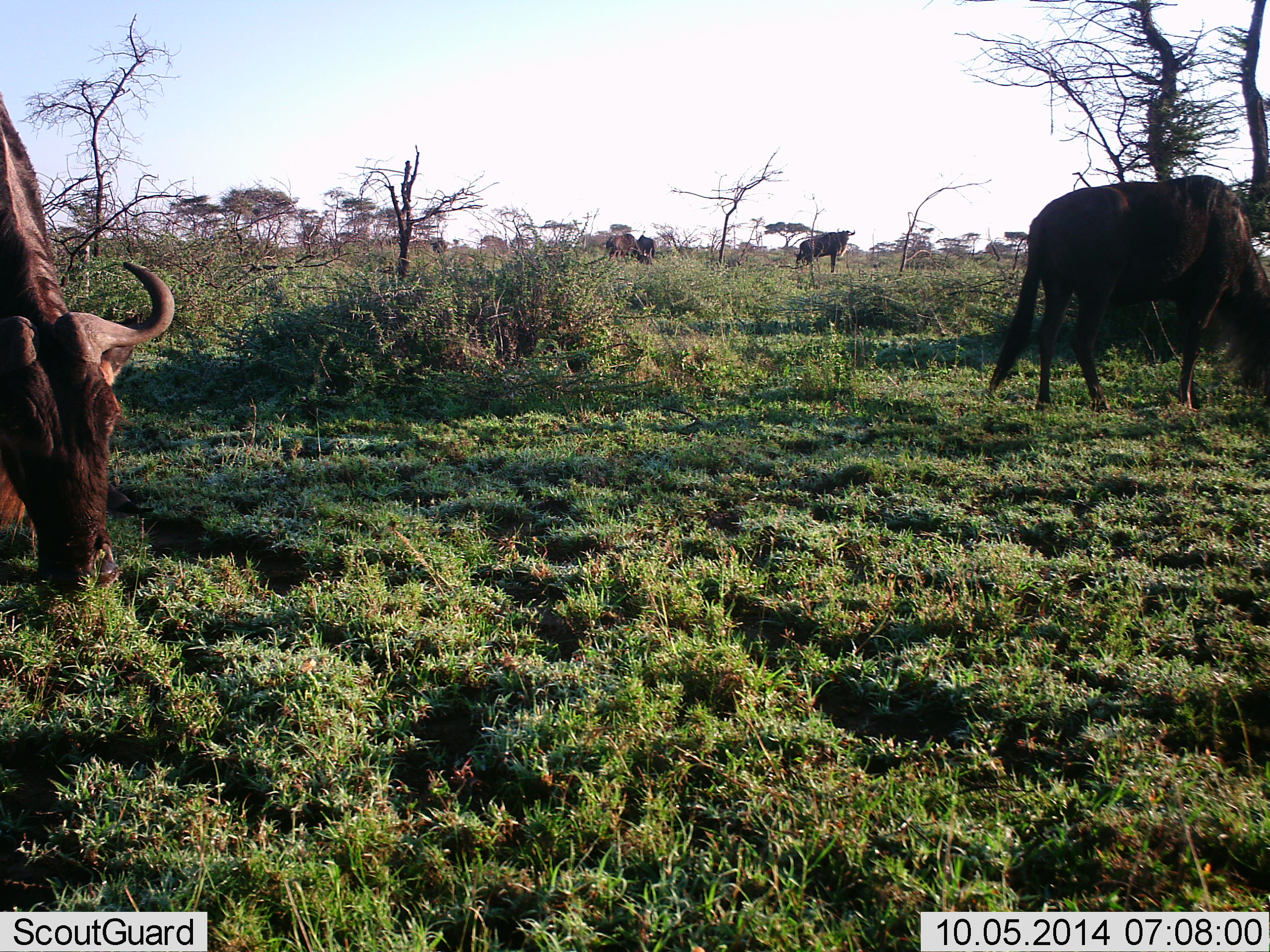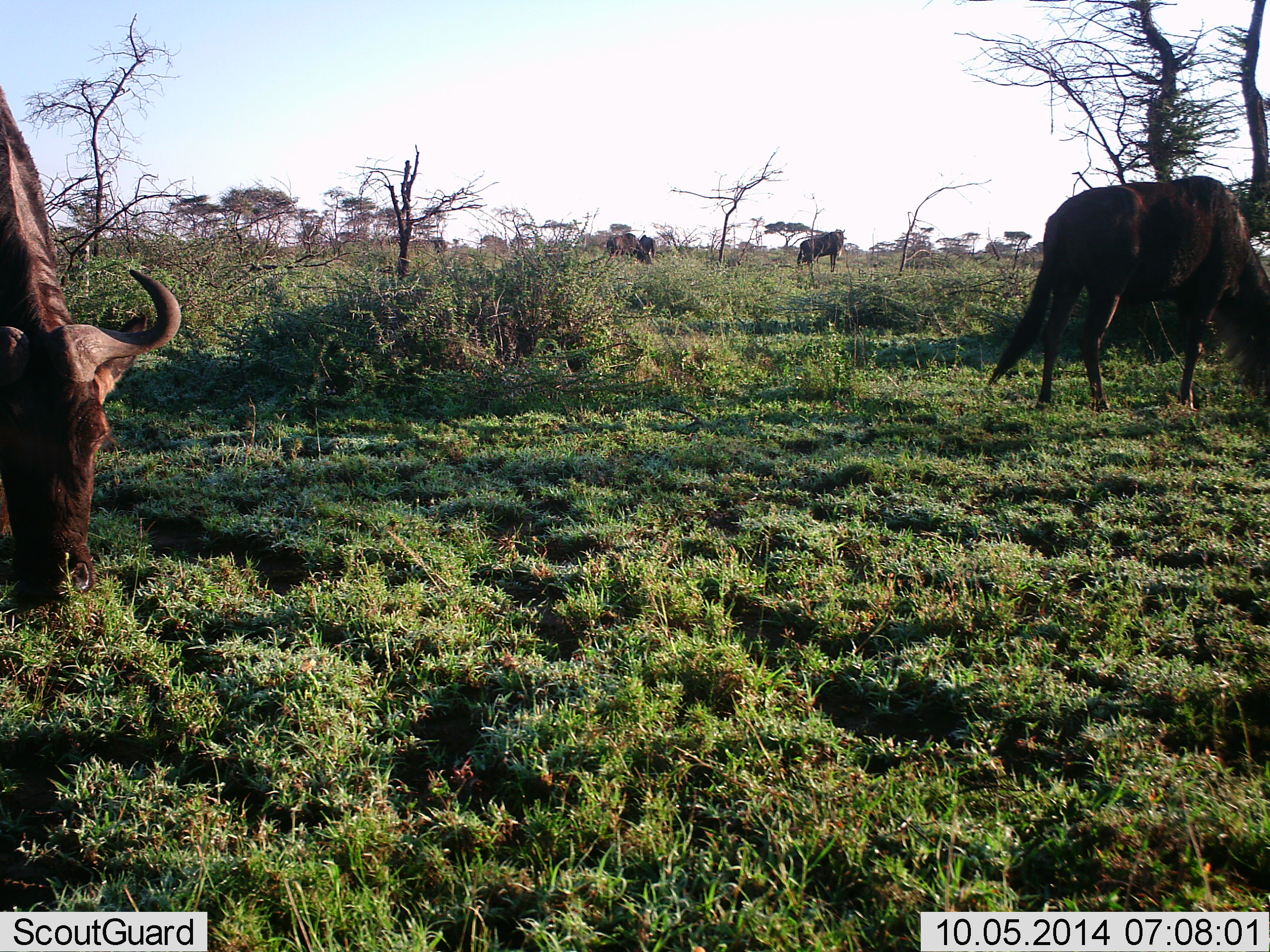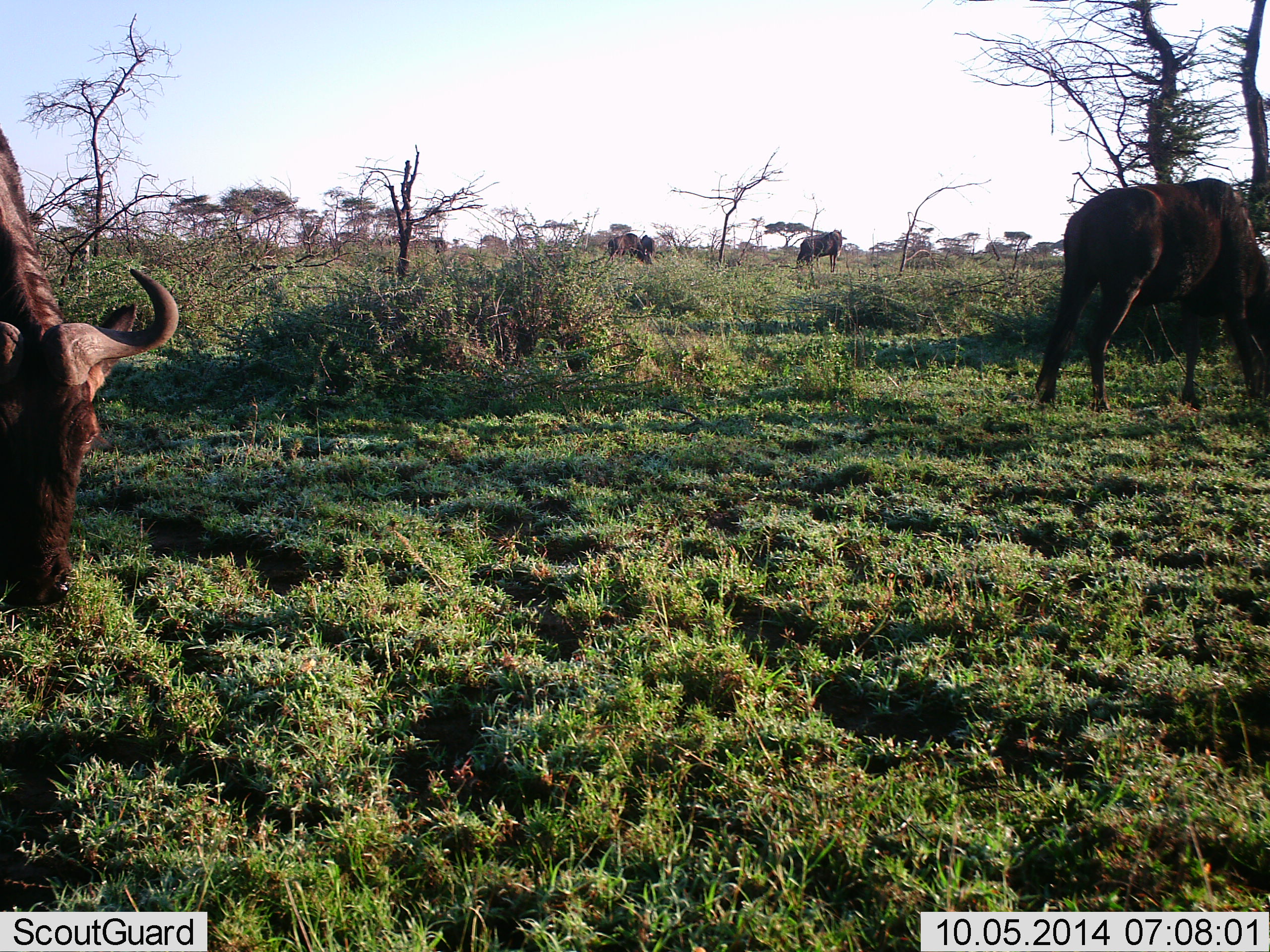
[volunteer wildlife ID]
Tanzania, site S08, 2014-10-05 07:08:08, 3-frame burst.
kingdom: Animalia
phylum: Chordata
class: Mammalia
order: Artiodactyla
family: Bovidae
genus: Connochaetes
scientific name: Connochaetes taurinus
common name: blue wildebeest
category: wildebeest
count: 5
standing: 40%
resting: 0%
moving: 0%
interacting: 0%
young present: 0%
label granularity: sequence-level